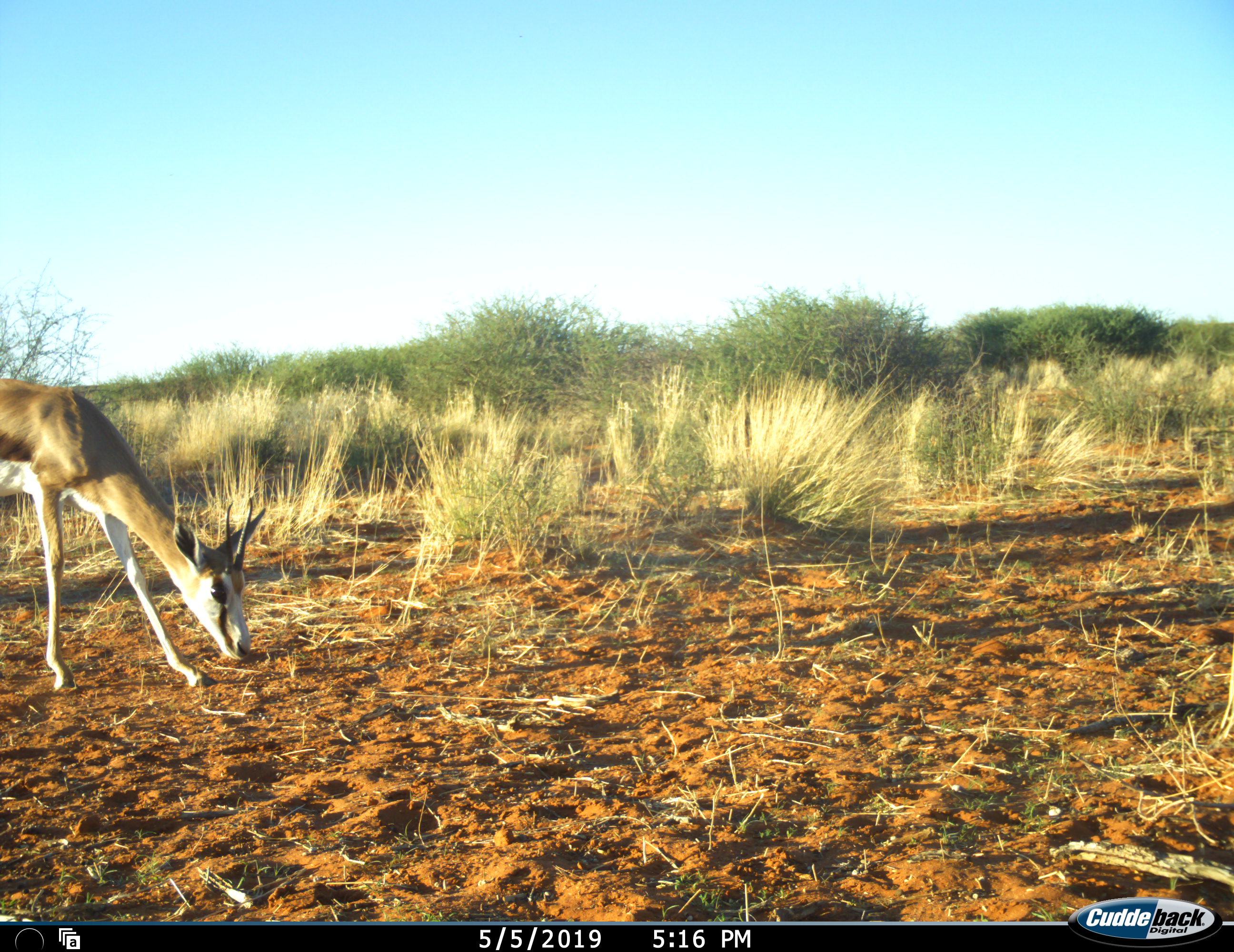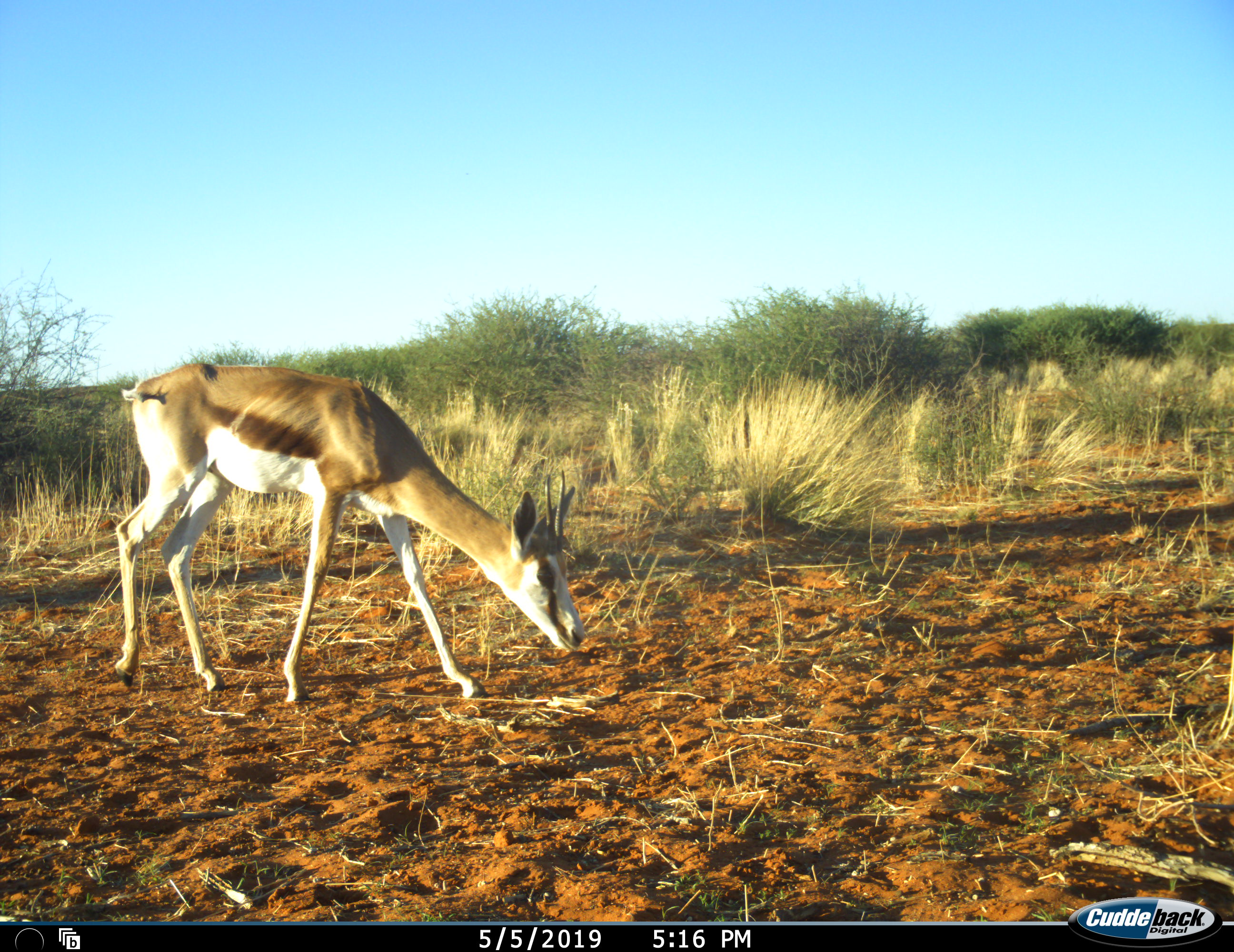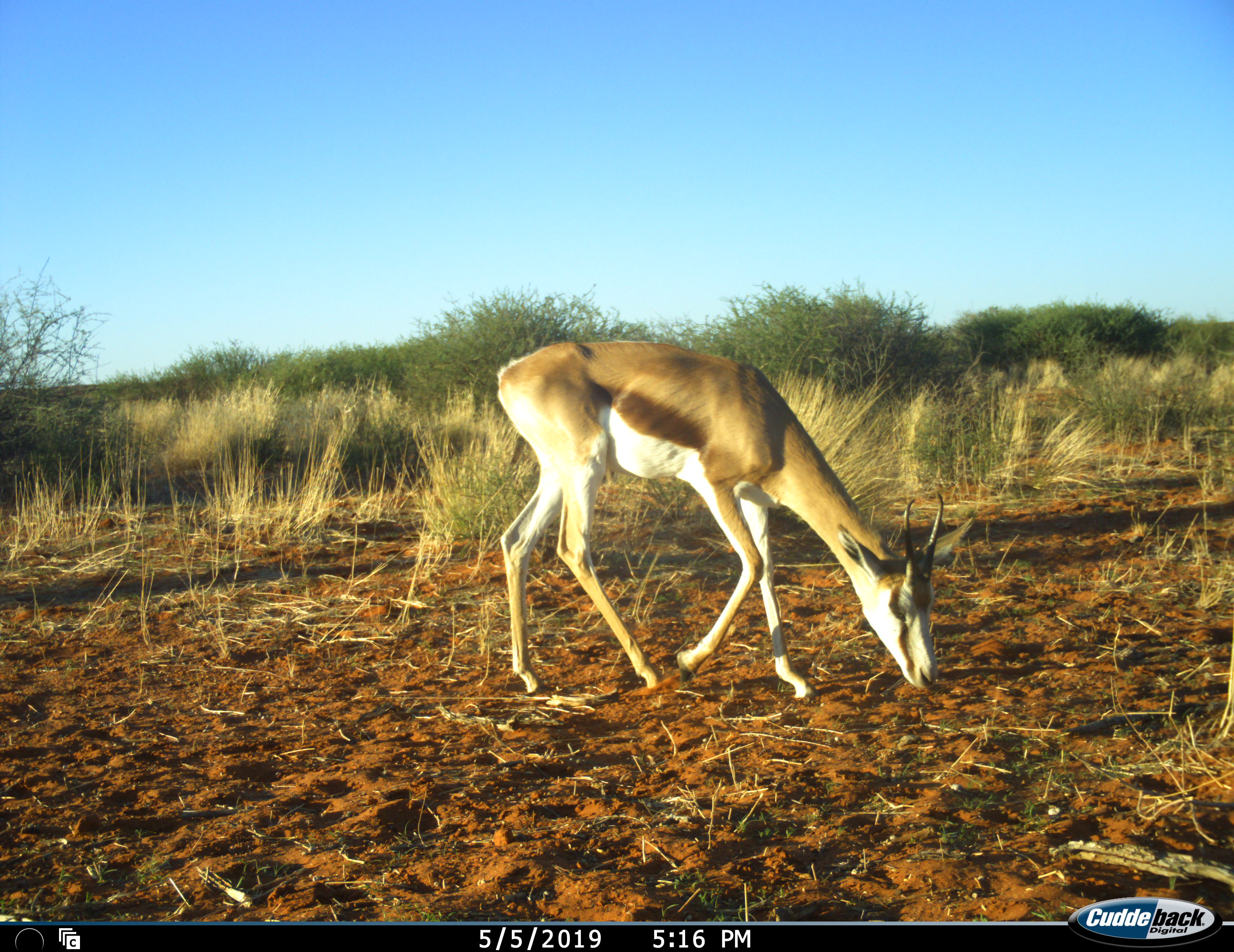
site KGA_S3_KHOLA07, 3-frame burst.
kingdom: Animalia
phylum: Chordata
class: Mammalia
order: Artiodactyla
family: Bovidae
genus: Antidorcas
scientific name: Antidorcas marsupialis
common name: springbok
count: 1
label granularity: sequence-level